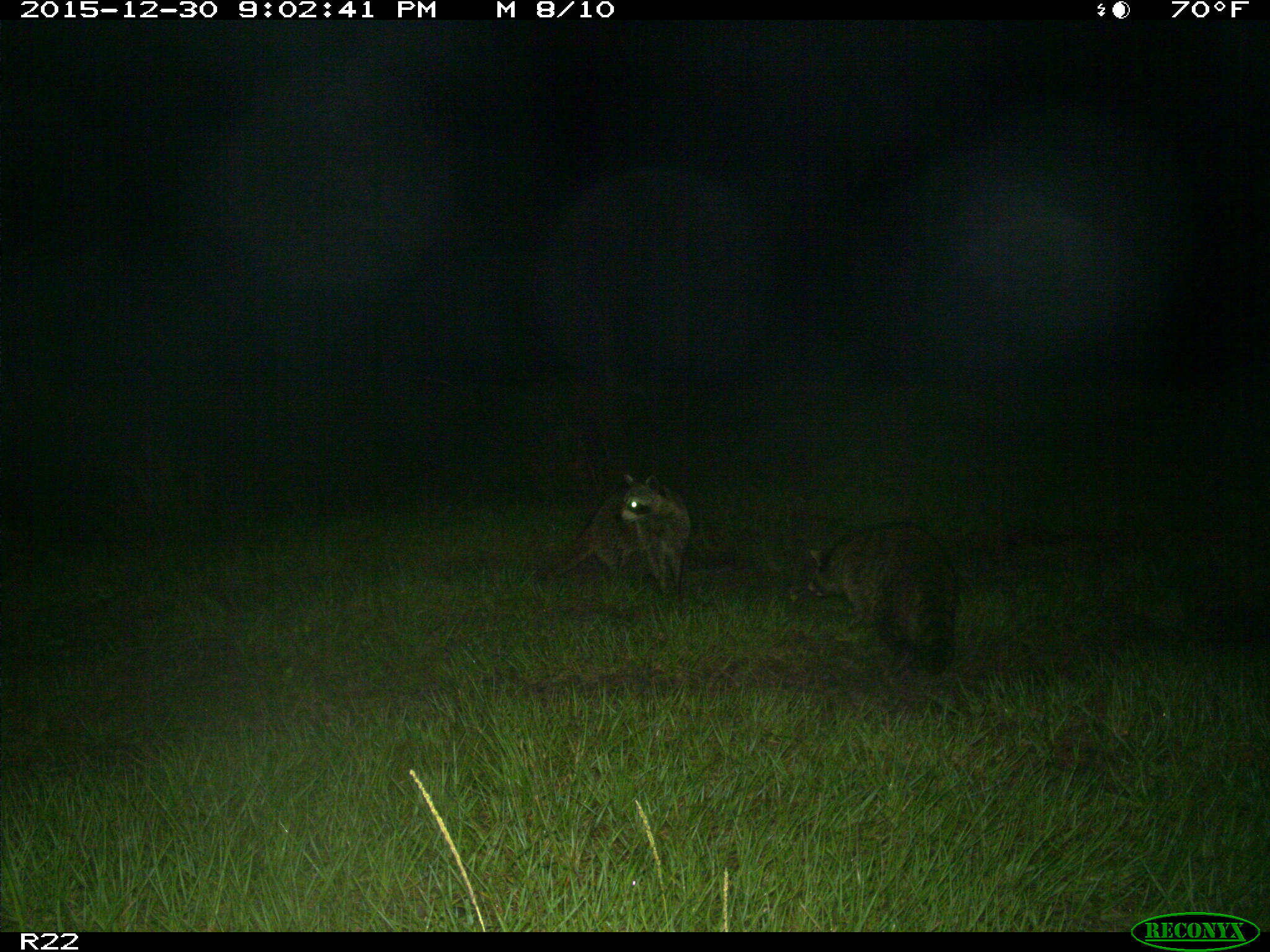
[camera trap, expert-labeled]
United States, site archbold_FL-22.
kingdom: Animalia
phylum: Chordata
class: Mammalia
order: Carnivora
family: Procyonidae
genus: Procyon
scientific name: Procyon lotor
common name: common raccoon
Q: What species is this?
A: Procyon lotor (common raccoon).